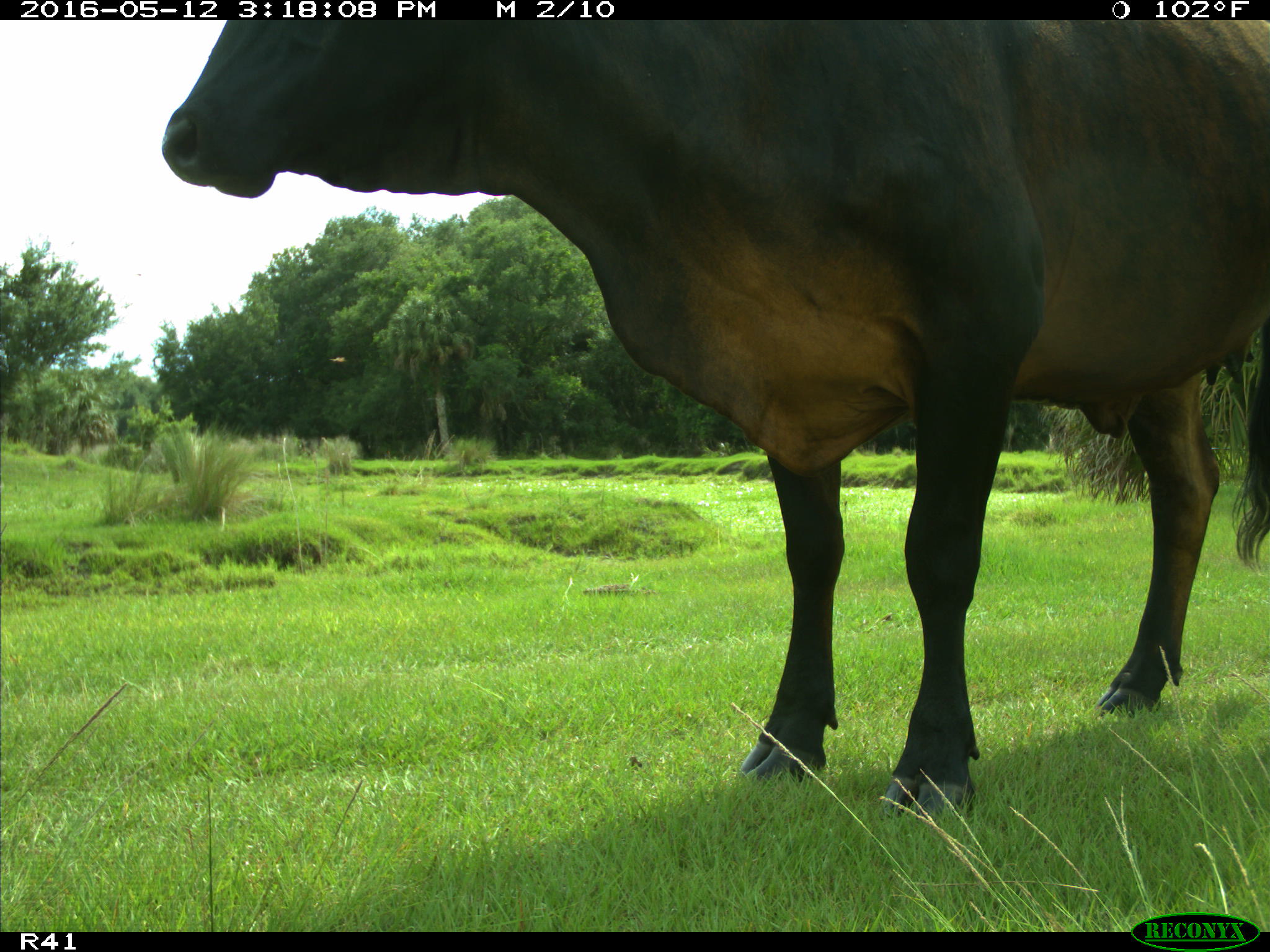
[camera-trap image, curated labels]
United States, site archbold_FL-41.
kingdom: Animalia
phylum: Chordata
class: Mammalia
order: Artiodactyla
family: Bovidae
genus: Bos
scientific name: Bos taurus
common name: domestic cow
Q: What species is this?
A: Bos taurus (domestic cow).